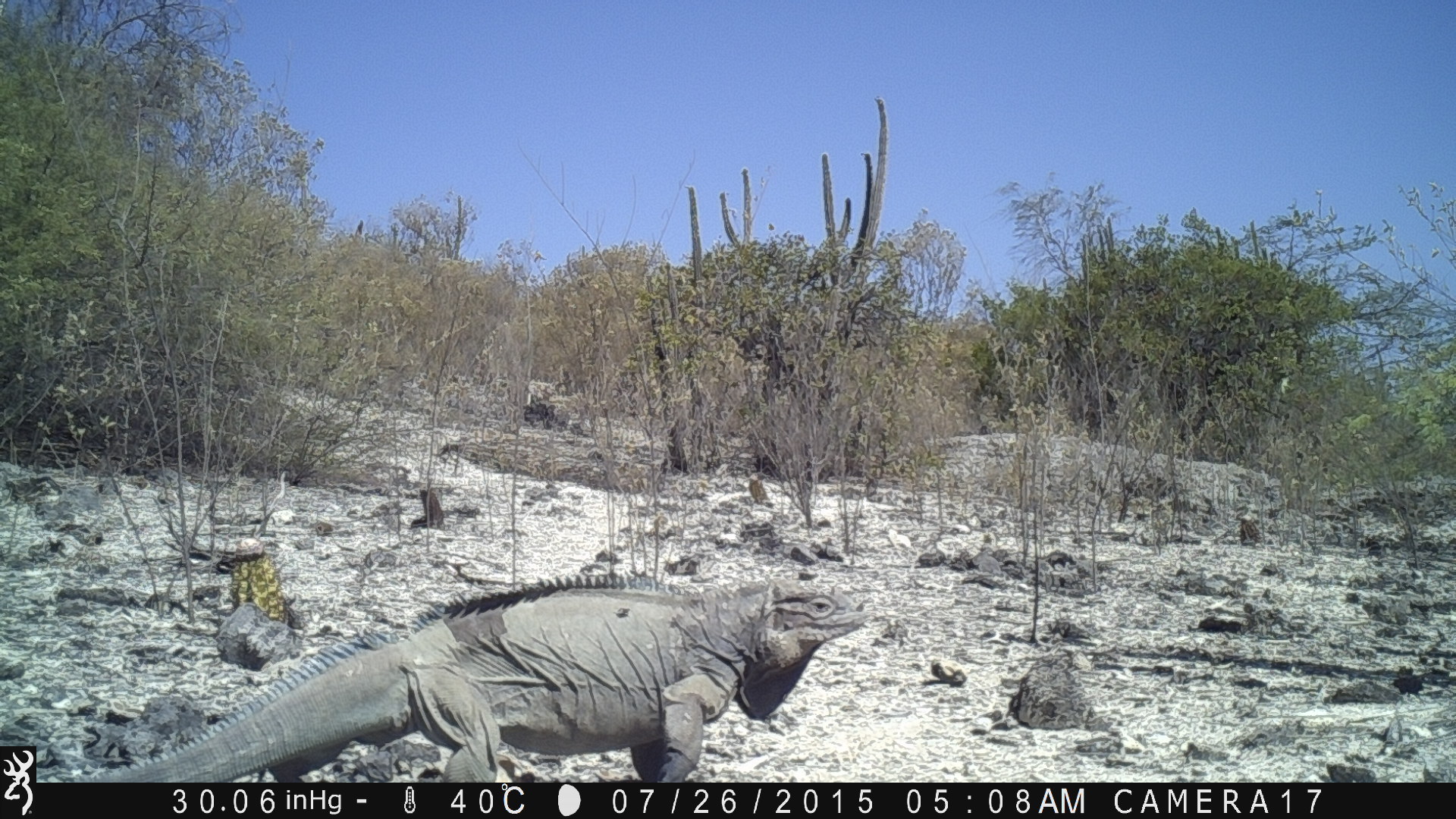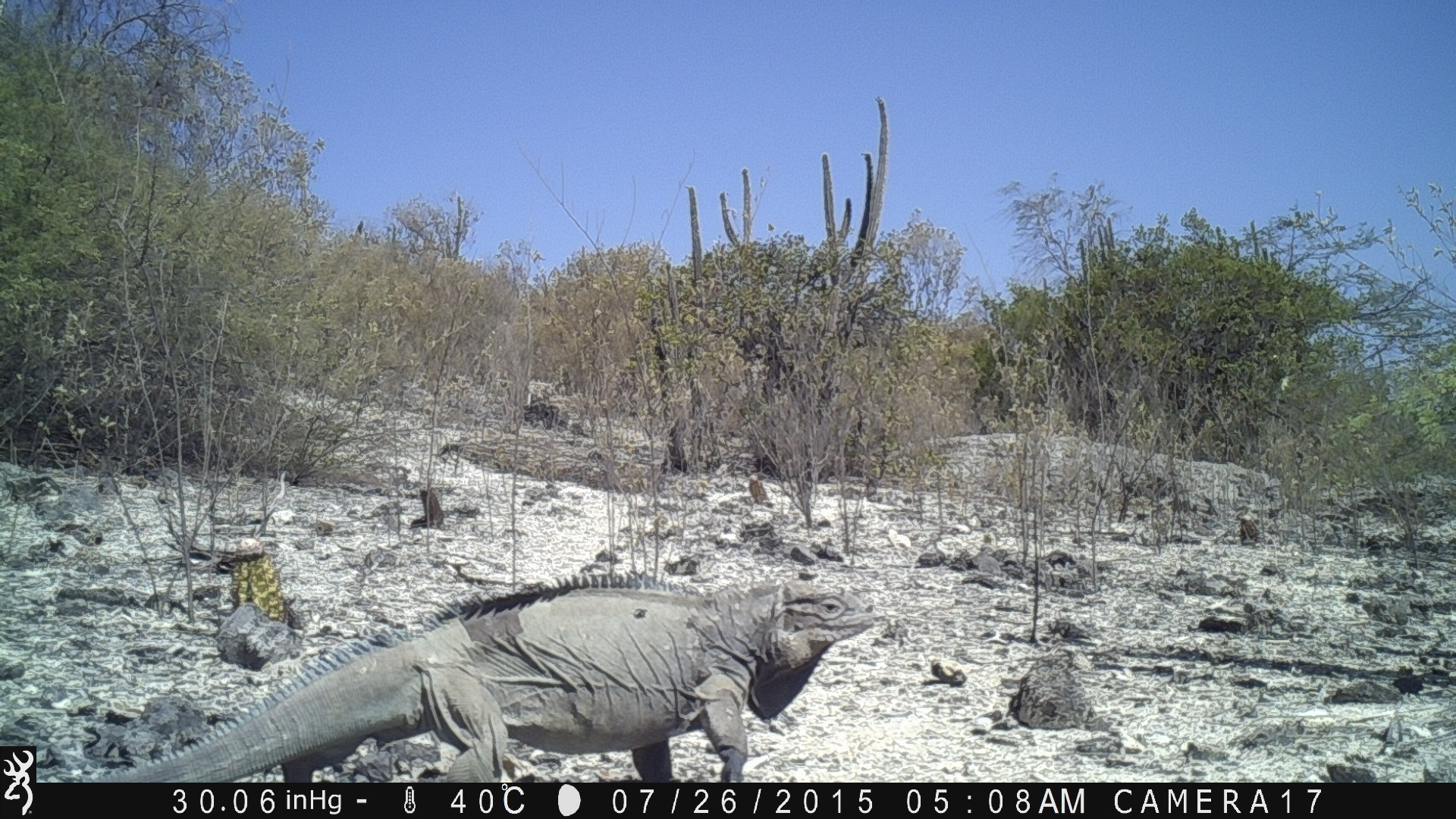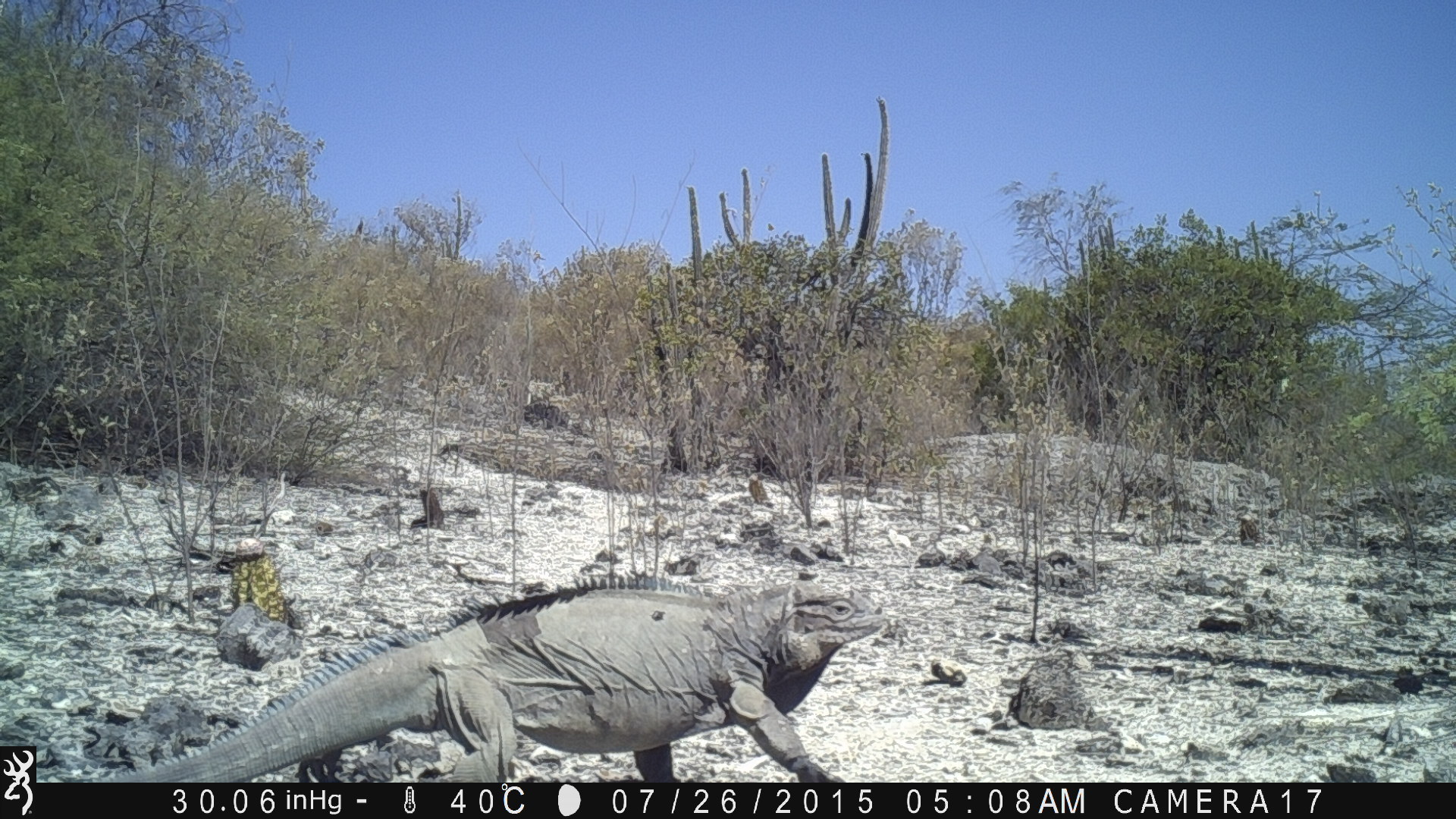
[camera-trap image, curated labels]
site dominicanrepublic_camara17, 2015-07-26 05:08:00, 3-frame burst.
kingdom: Animalia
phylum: Chordata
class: Reptilia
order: Squamata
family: Iguanidae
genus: Iguana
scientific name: Iguana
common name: typical iguanas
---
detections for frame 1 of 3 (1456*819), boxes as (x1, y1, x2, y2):
iguana: (83, 565, 874, 783)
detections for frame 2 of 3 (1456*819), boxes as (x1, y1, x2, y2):
iguana: (96, 566, 887, 784)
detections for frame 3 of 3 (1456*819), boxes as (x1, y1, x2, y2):
iguana: (106, 569, 905, 783)